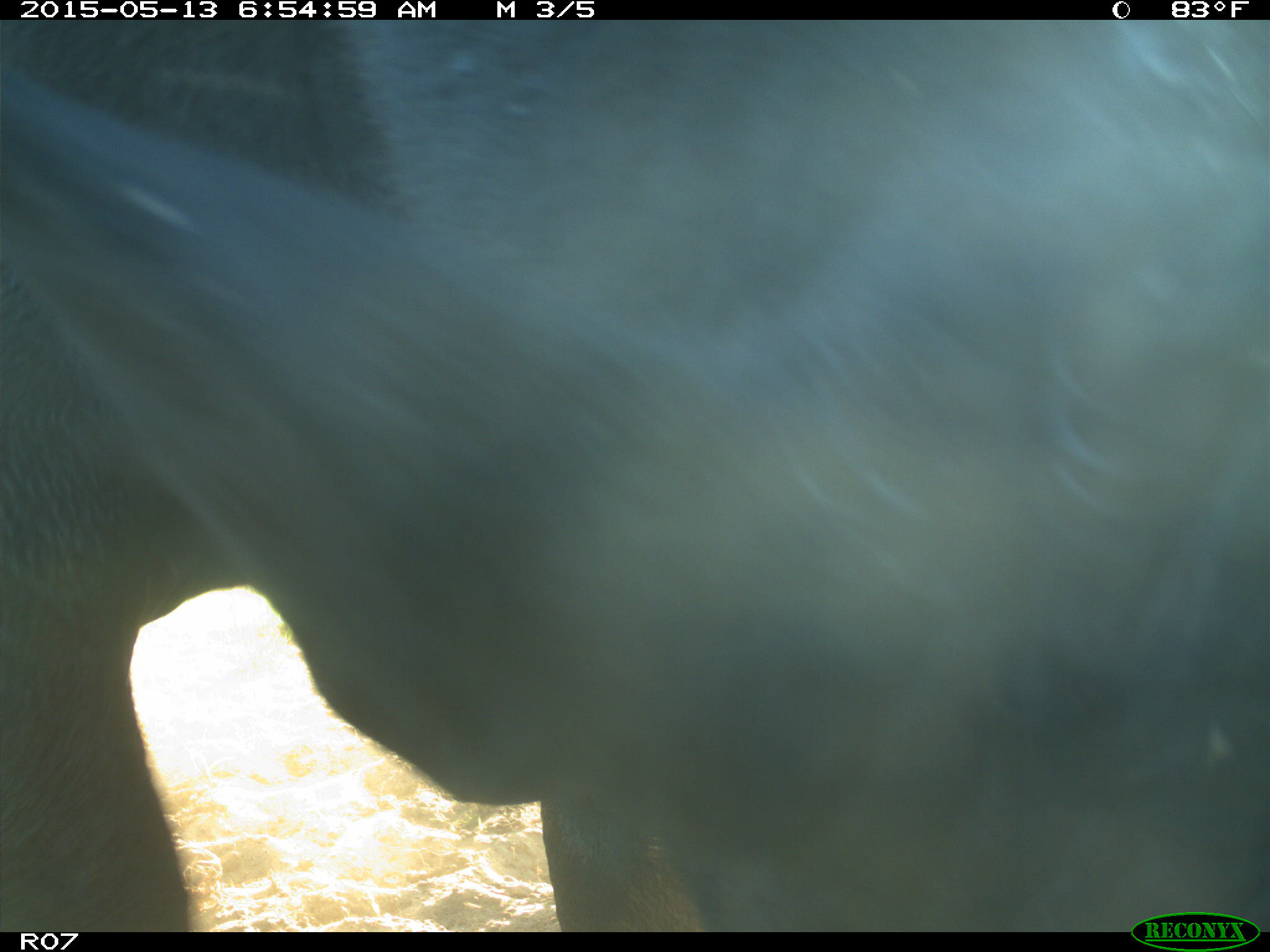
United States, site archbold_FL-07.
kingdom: Animalia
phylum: Chordata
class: Mammalia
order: Artiodactyla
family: Bovidae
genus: Bos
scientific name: Bos taurus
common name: domestic cow